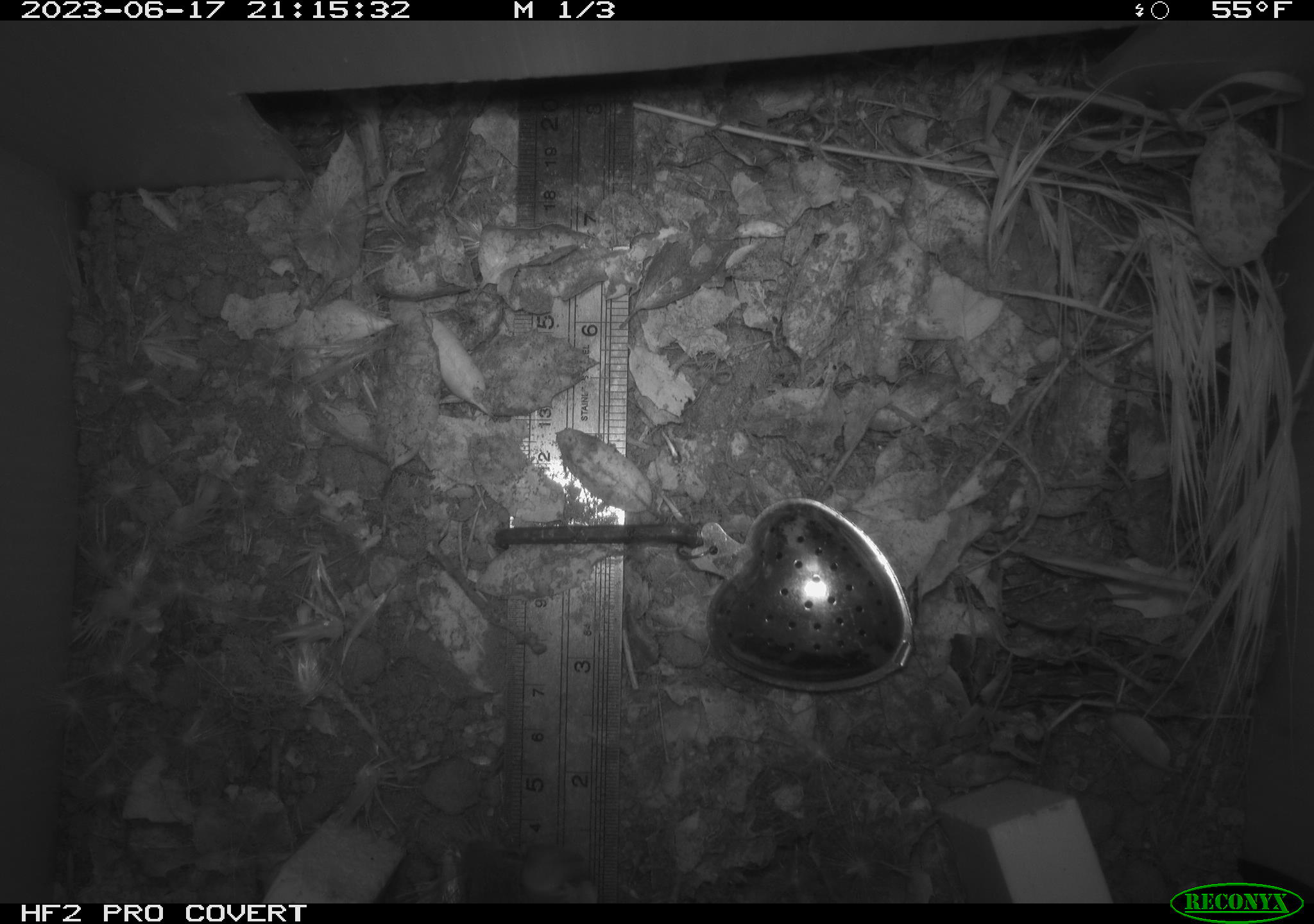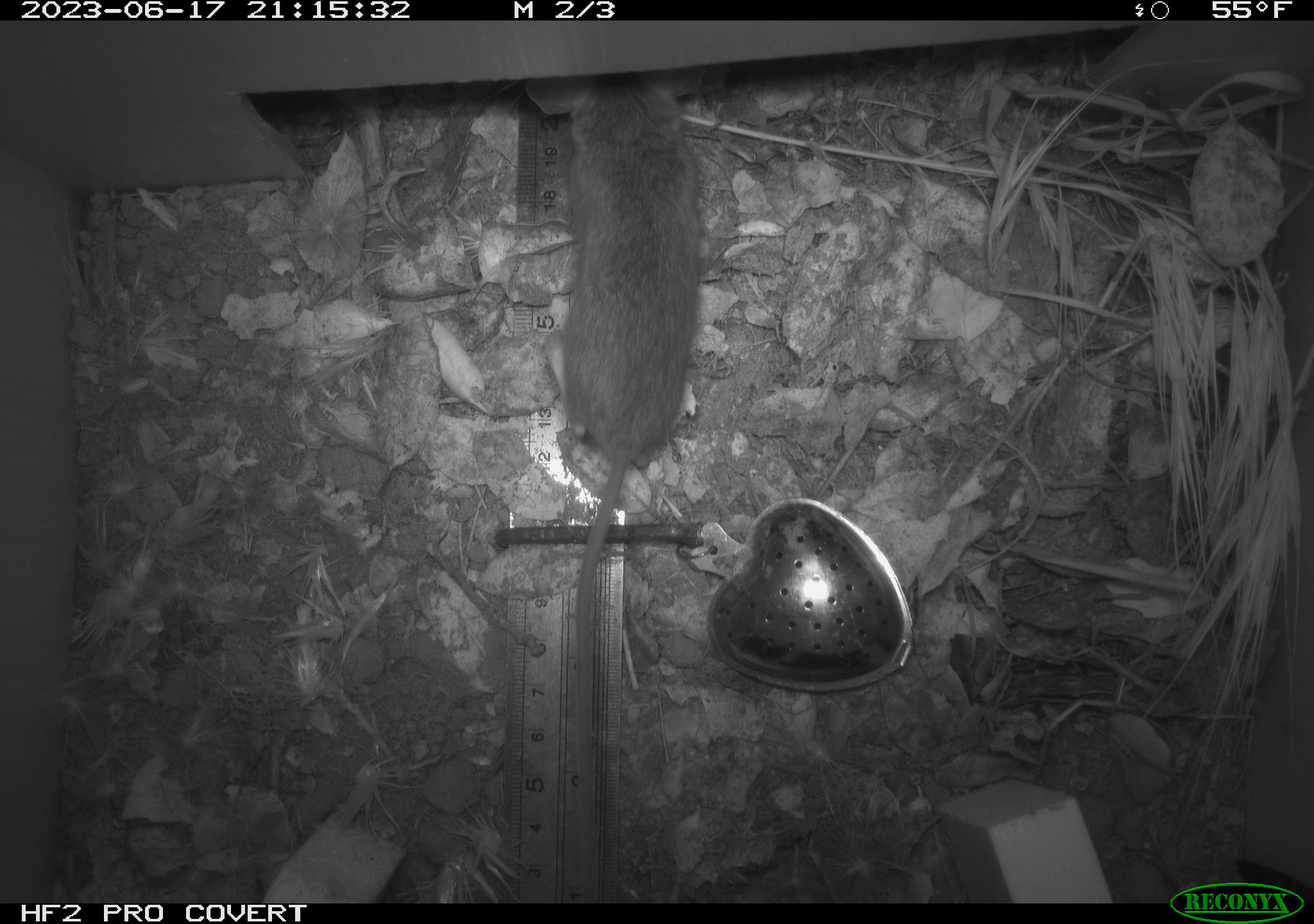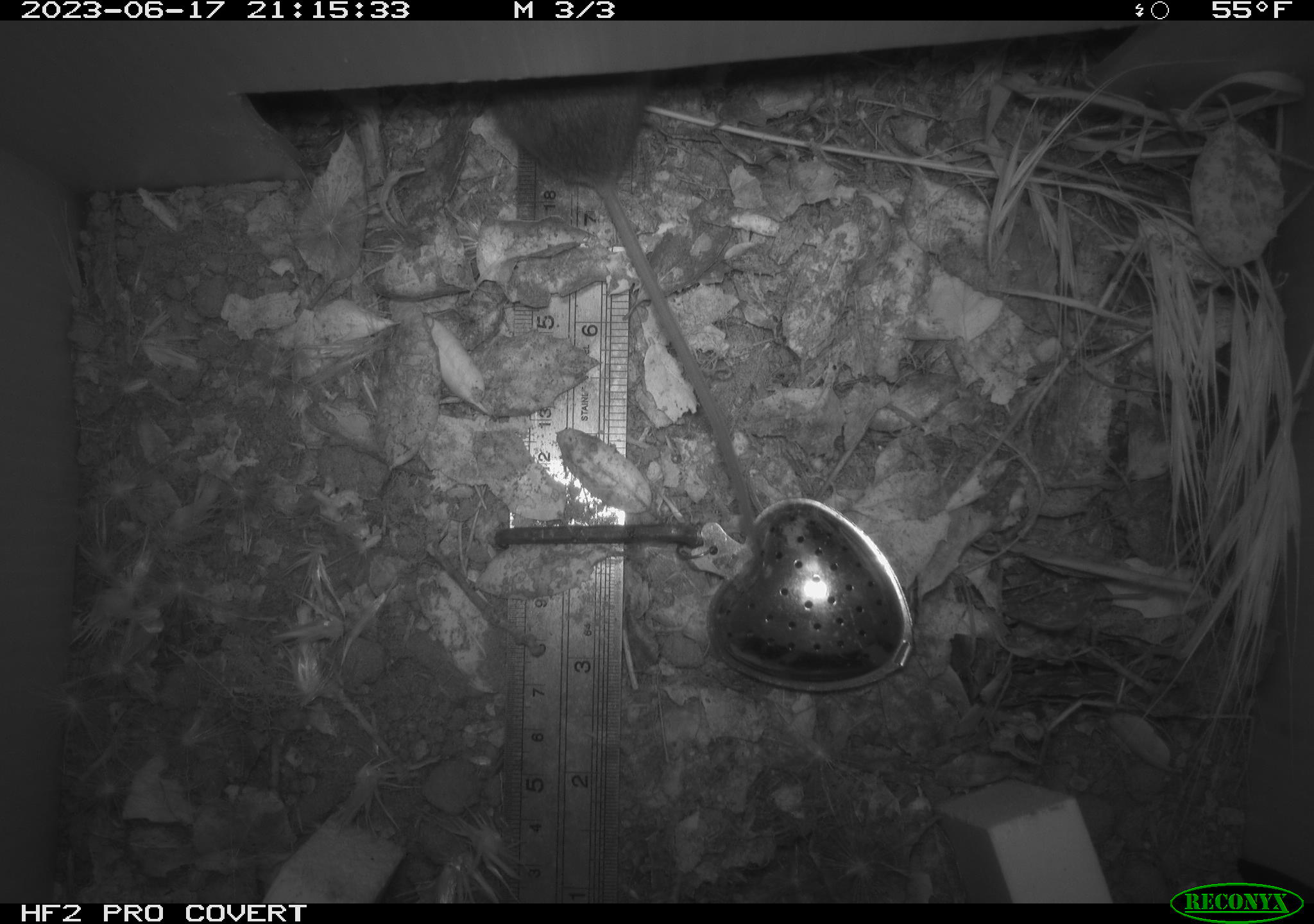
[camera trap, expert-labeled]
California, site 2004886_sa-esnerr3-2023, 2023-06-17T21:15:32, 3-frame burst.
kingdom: Animalia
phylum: Chordata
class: Mammalia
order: Rodentia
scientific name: Rodentia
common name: mouse species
Mouse species (Rodentia).